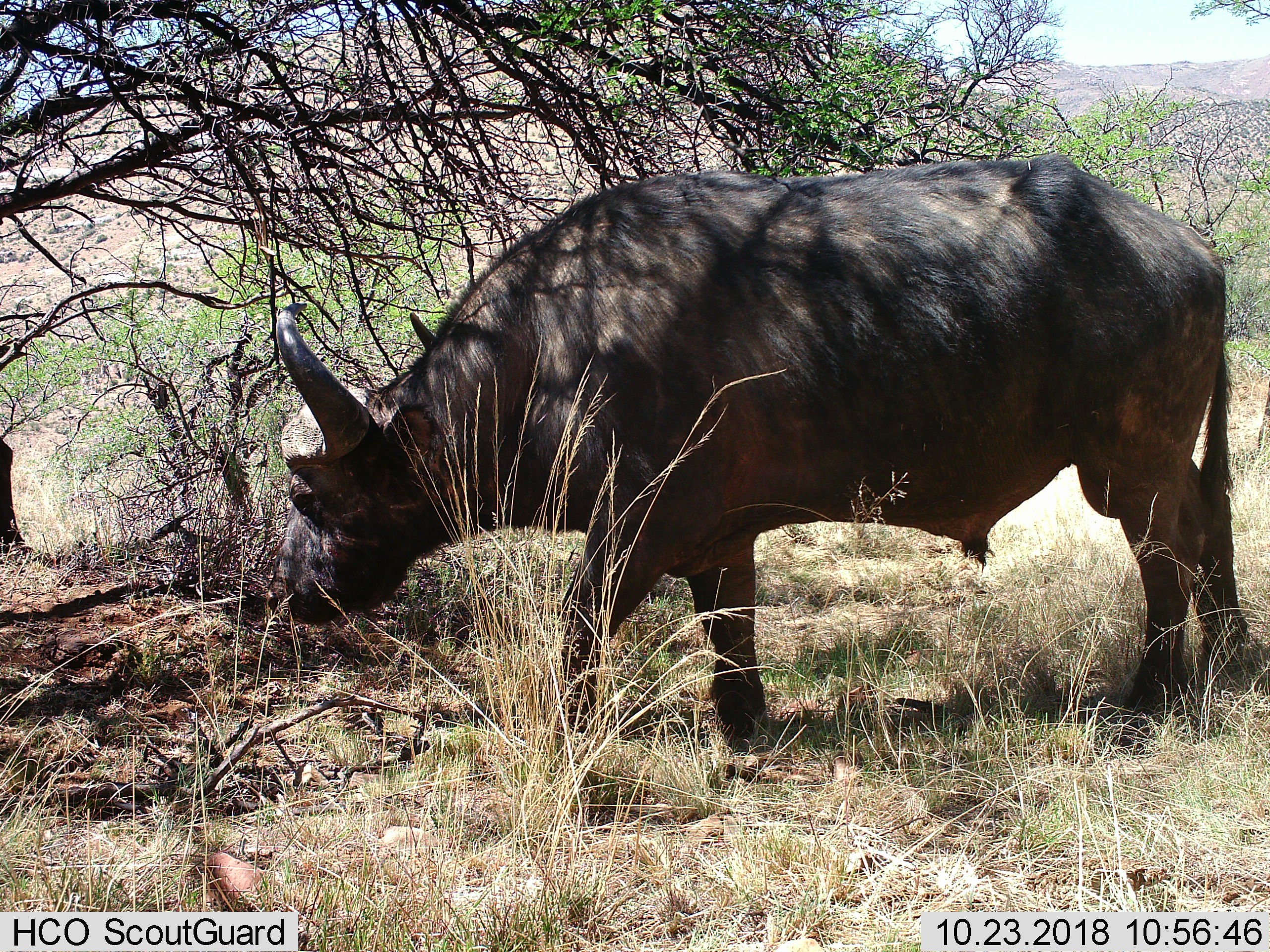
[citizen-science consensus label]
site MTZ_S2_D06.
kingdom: Animalia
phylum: Chordata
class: Mammalia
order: Artiodactyla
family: Bovidae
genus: Syncerus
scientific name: Syncerus caffer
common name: african buffalo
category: buffalo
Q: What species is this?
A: Buffalo (african buffalo) (Syncerus caffer).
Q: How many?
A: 1.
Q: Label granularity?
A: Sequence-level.